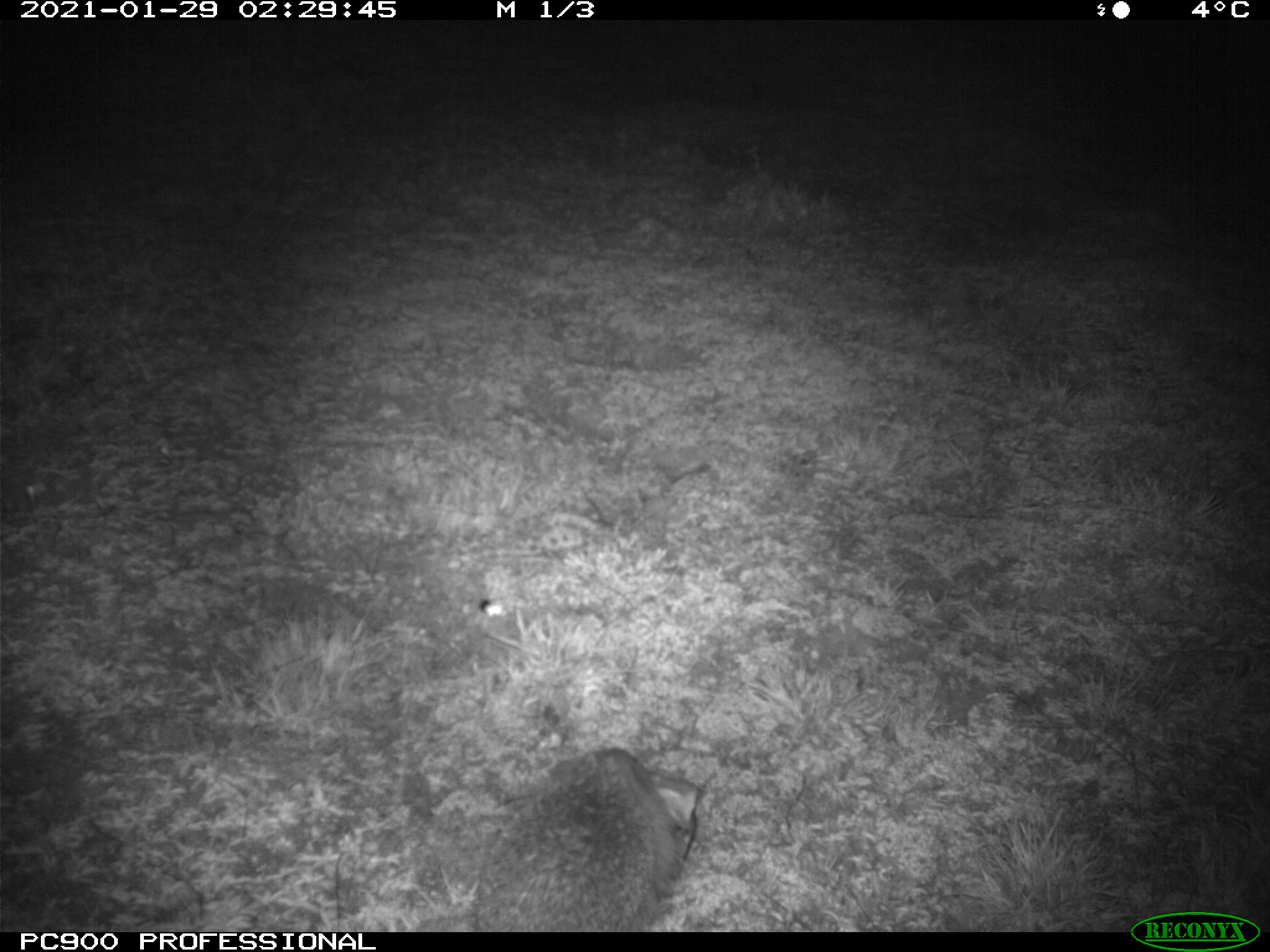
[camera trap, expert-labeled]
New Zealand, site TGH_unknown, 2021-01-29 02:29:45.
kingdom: Animalia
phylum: Chordata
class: Mammalia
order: Eulipotyphla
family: Erinaceidae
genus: Erinaceus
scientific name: Erinaceus europaeus europaeus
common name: european hedgehog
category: hedgehog